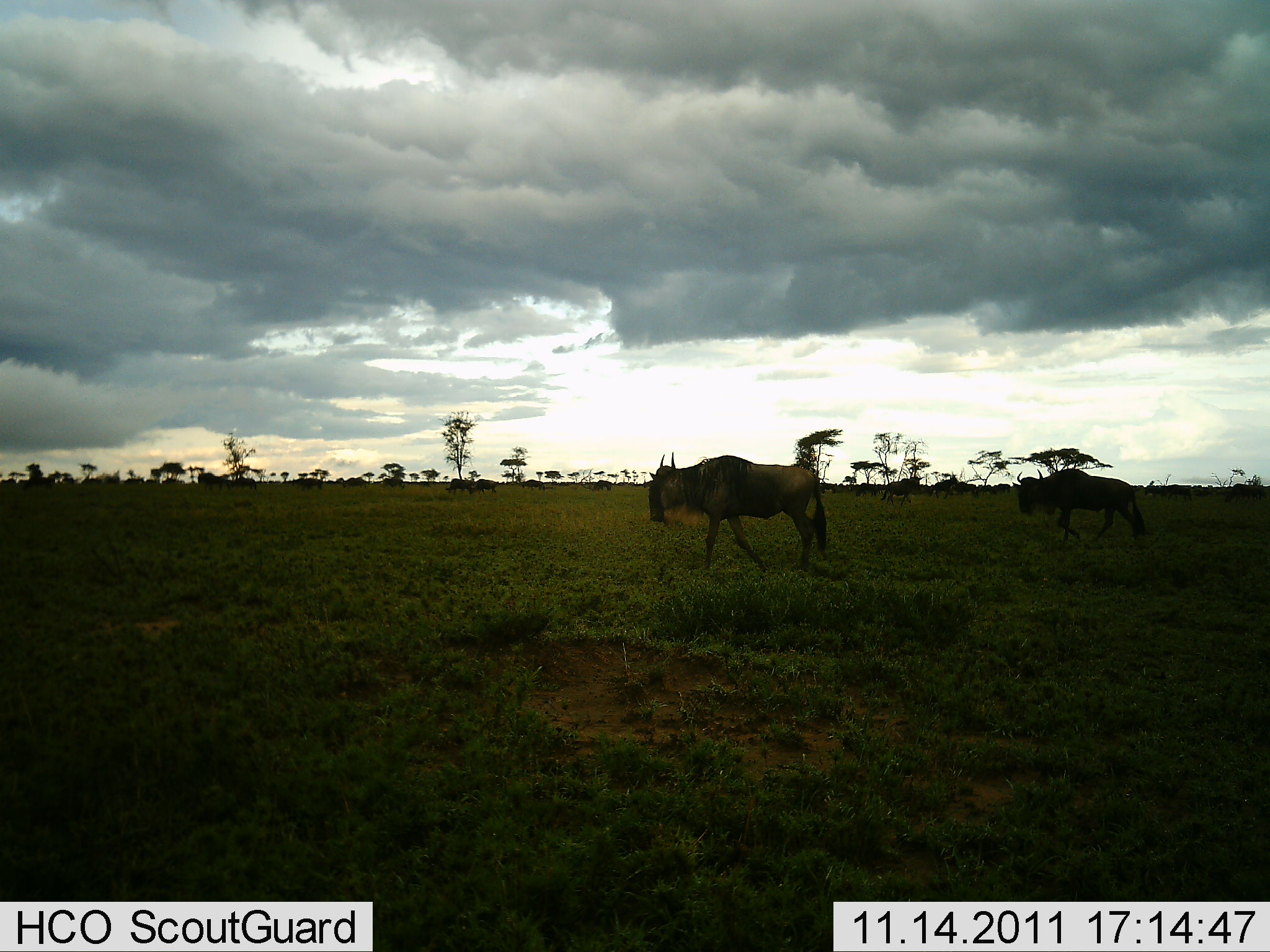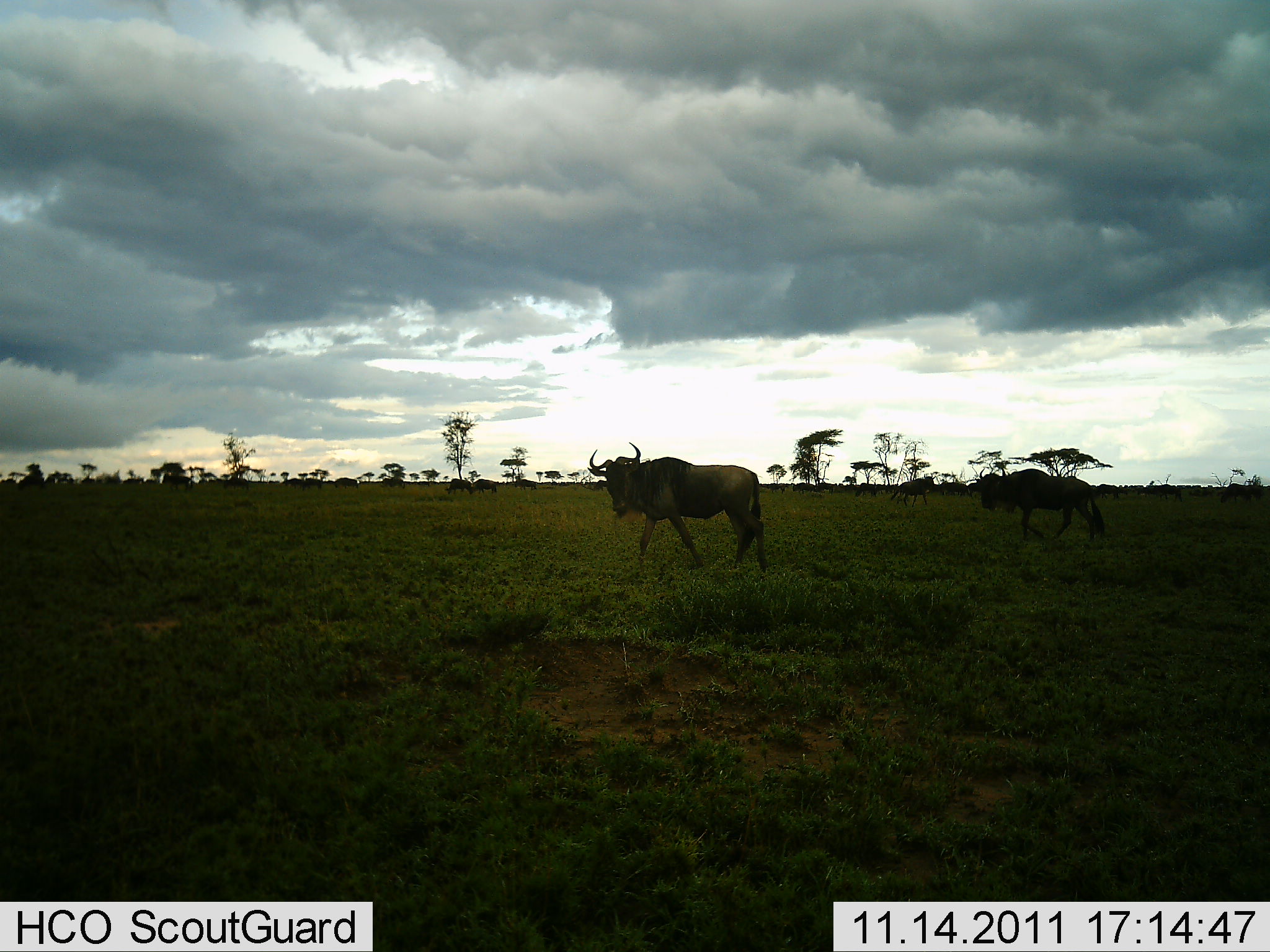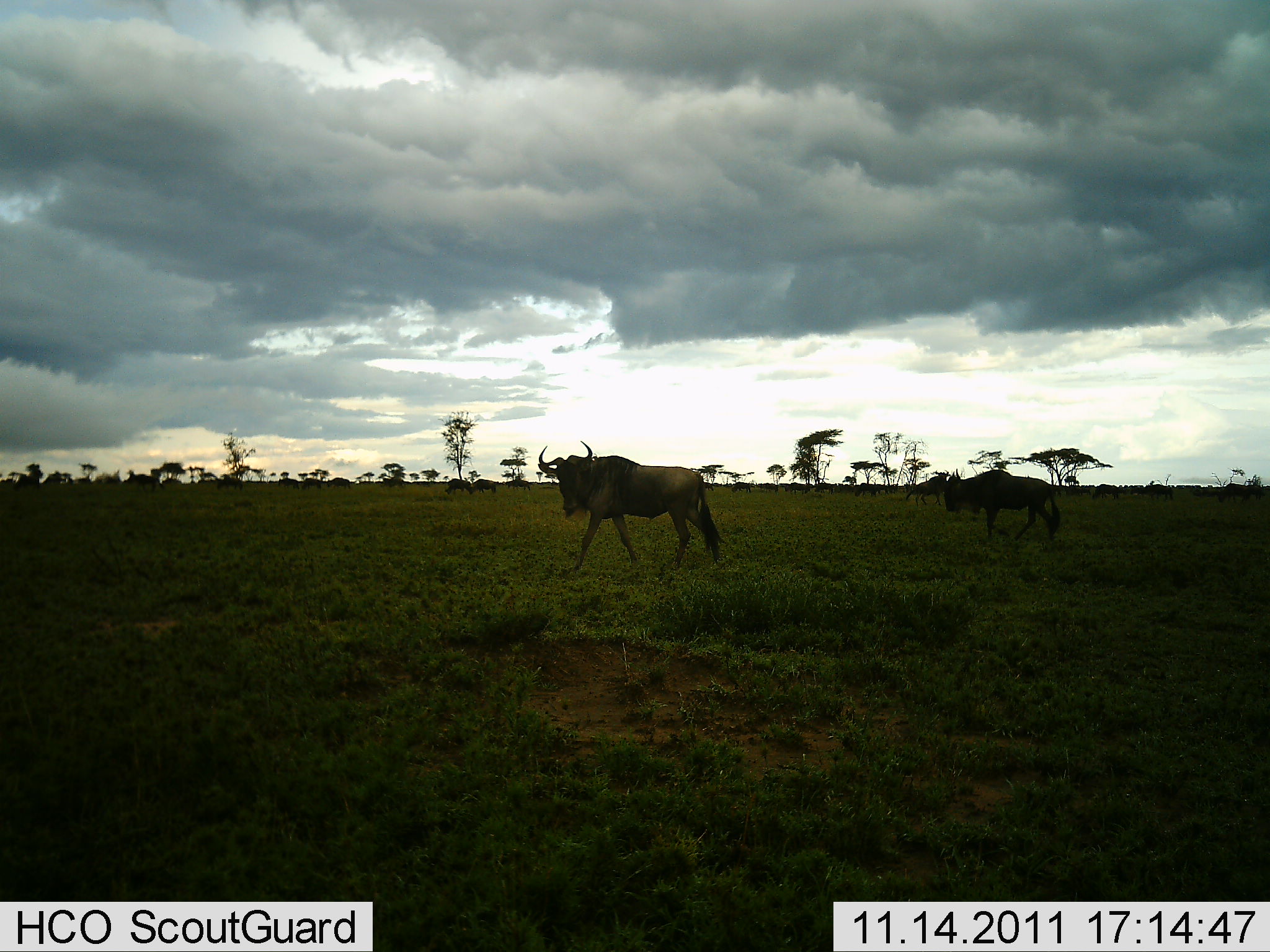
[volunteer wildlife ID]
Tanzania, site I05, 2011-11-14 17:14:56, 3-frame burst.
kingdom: Animalia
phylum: Chordata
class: Mammalia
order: Artiodactyla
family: Bovidae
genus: Connochaetes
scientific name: Connochaetes taurinus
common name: blue wildebeest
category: wildebeest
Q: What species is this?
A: Wildebeest (blue wildebeest) (Connochaetes taurinus).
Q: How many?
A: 6.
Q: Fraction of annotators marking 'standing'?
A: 33%.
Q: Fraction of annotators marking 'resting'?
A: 0%.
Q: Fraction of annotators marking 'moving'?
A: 93%.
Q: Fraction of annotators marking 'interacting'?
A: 0%.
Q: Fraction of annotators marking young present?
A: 0%.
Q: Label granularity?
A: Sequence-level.